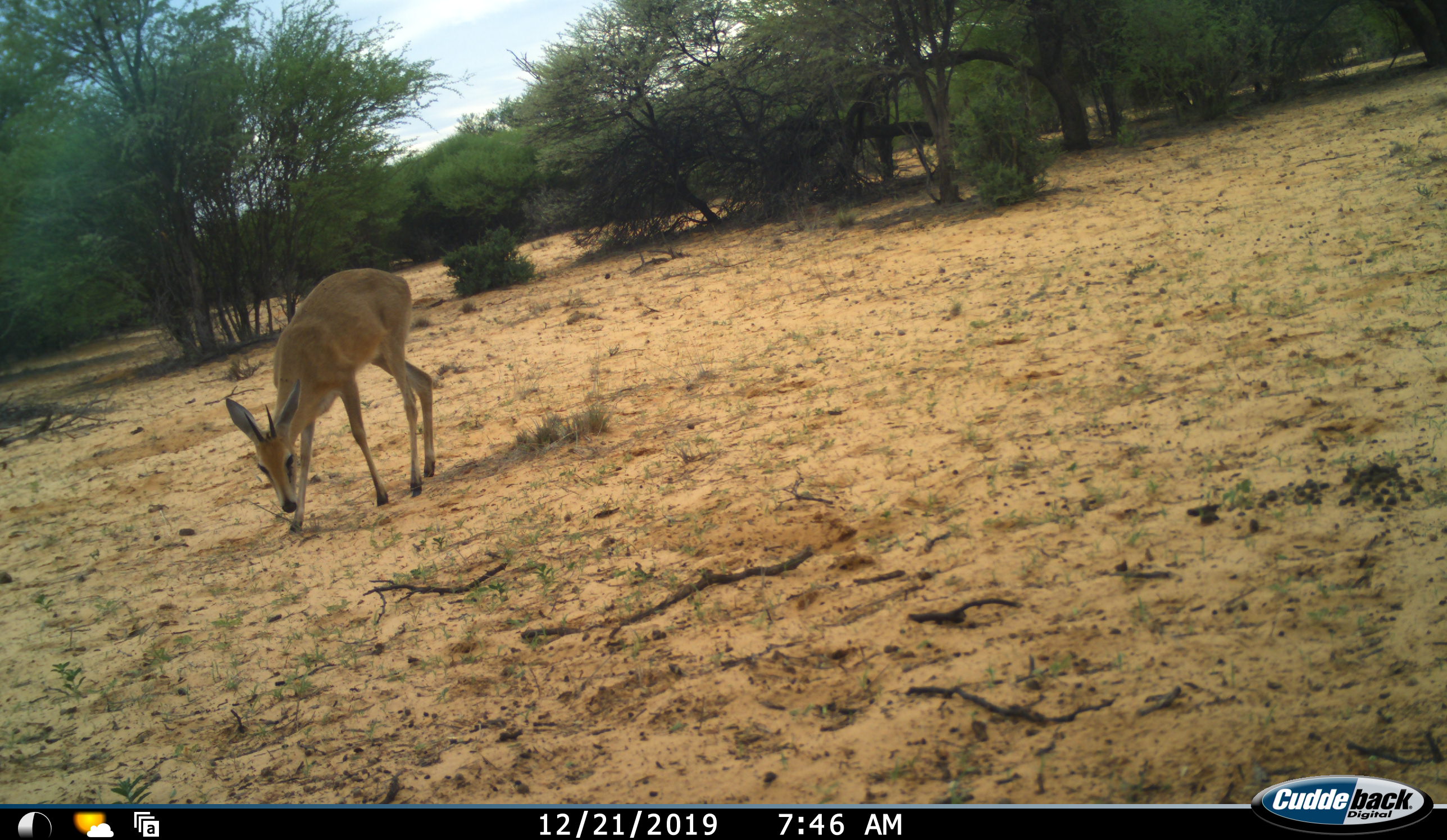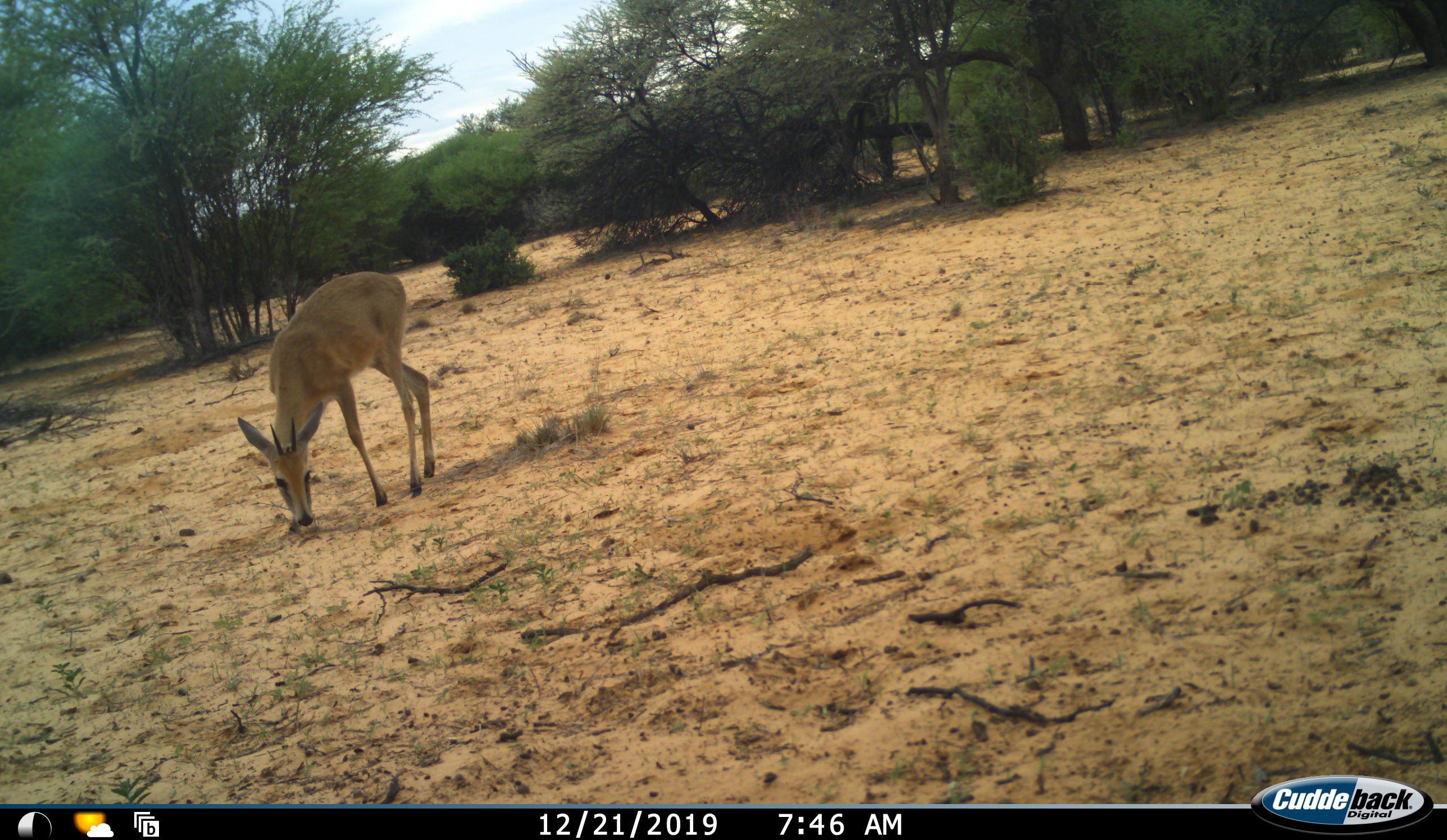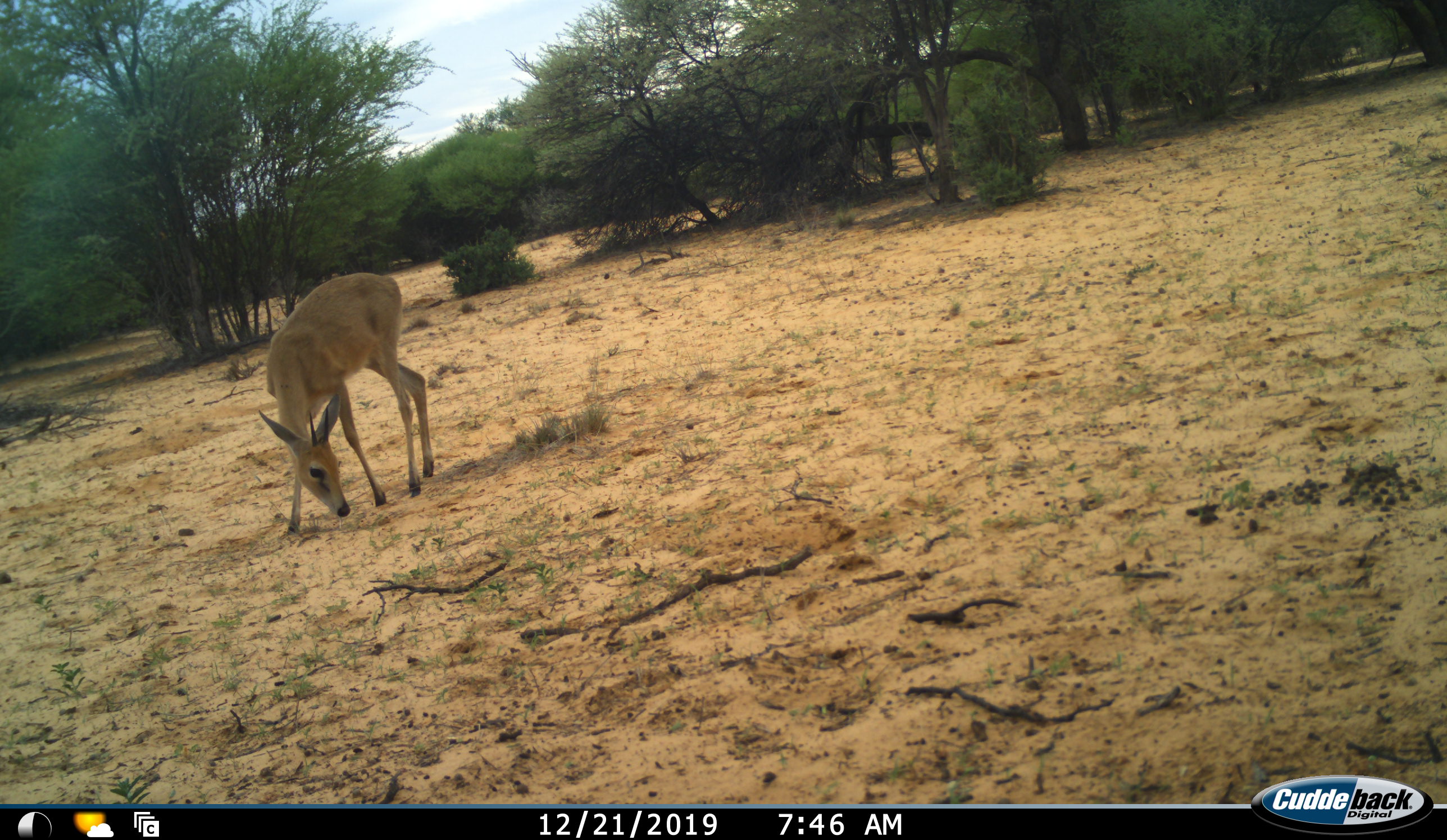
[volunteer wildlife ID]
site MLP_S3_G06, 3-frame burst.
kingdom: Animalia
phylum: Chordata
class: Mammalia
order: Artiodactyla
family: Bovidae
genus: Sylvicapra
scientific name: Sylvicapra grimmia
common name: common duiker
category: duikercommongrey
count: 1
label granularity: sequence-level